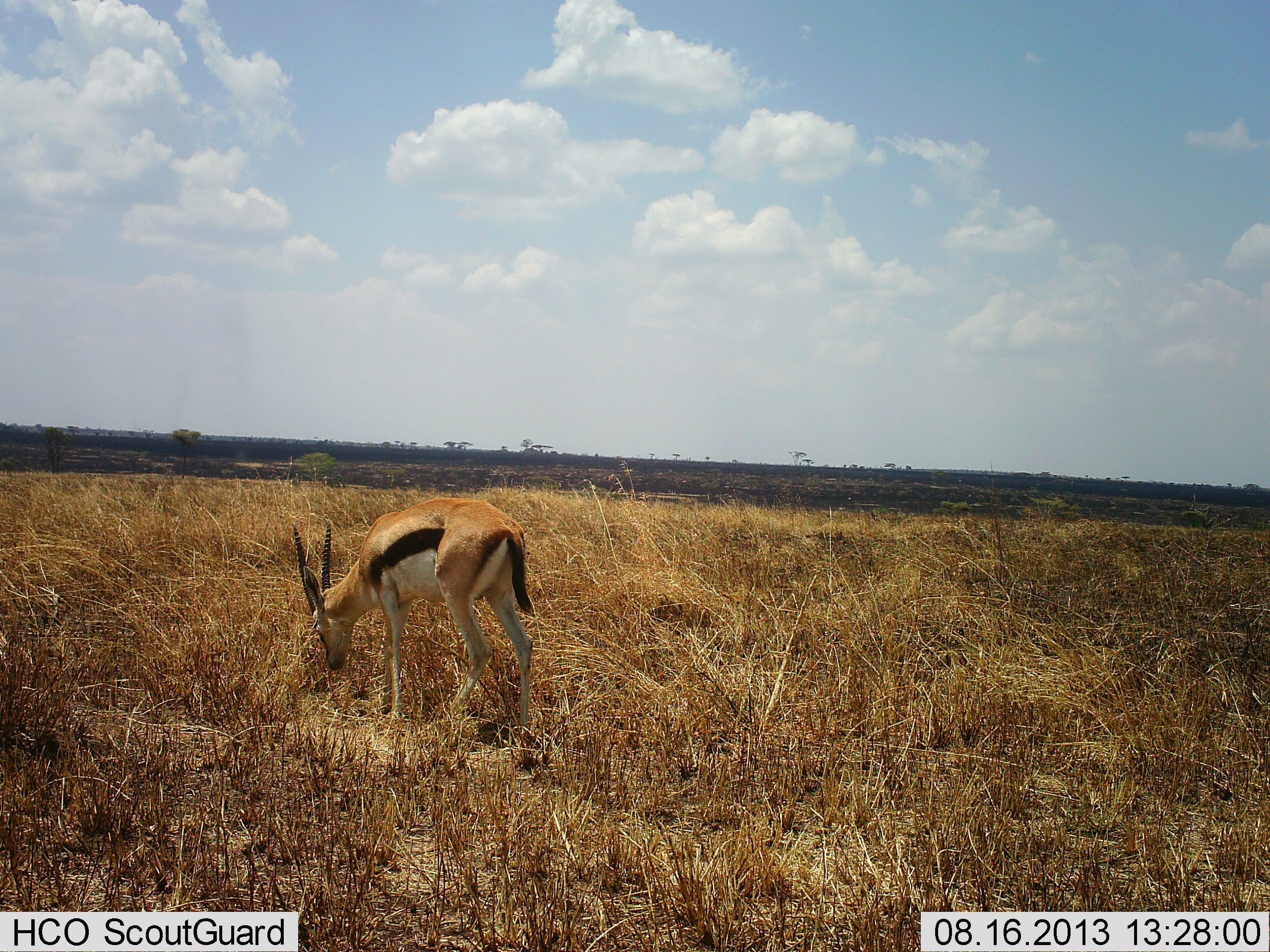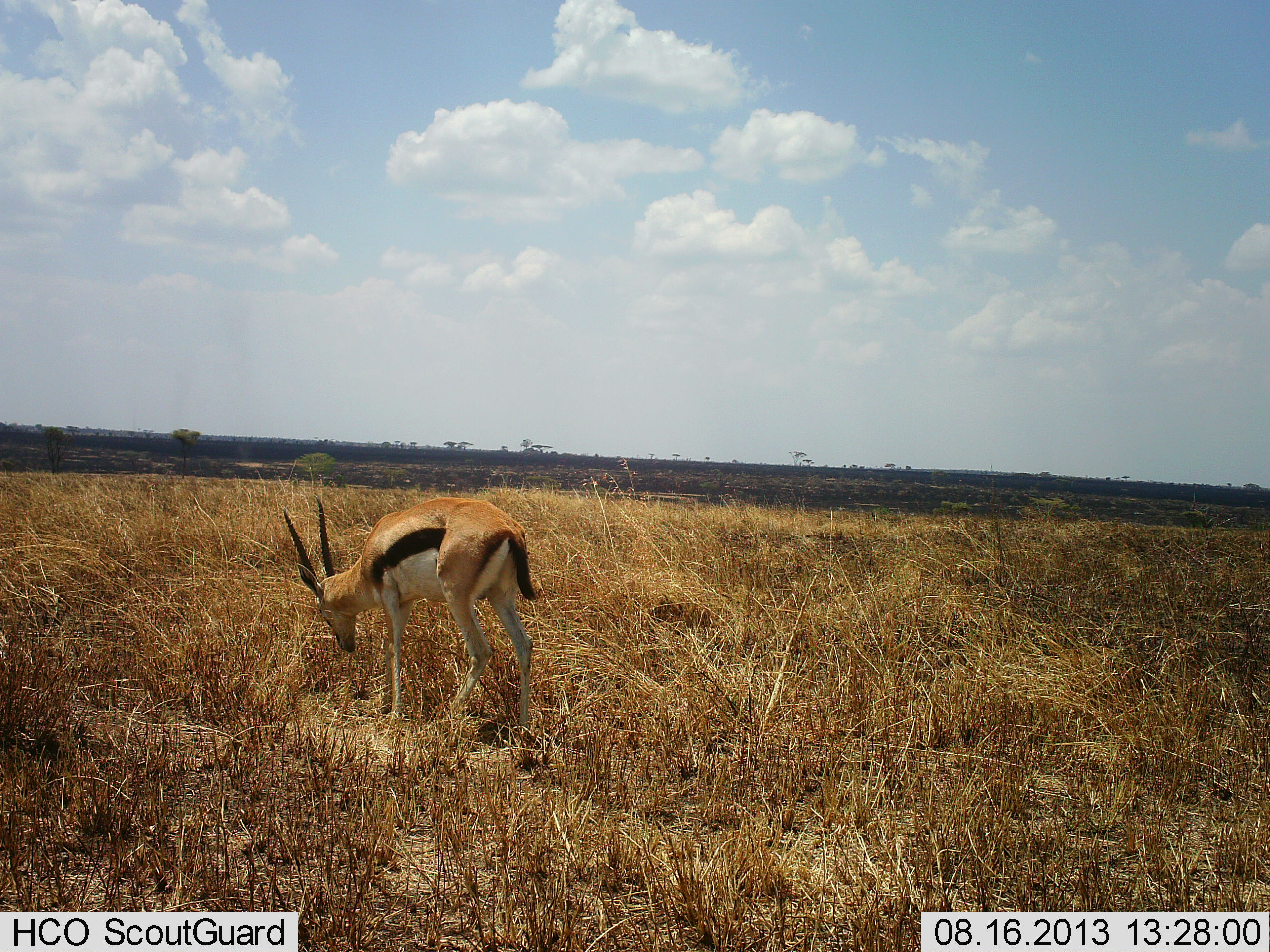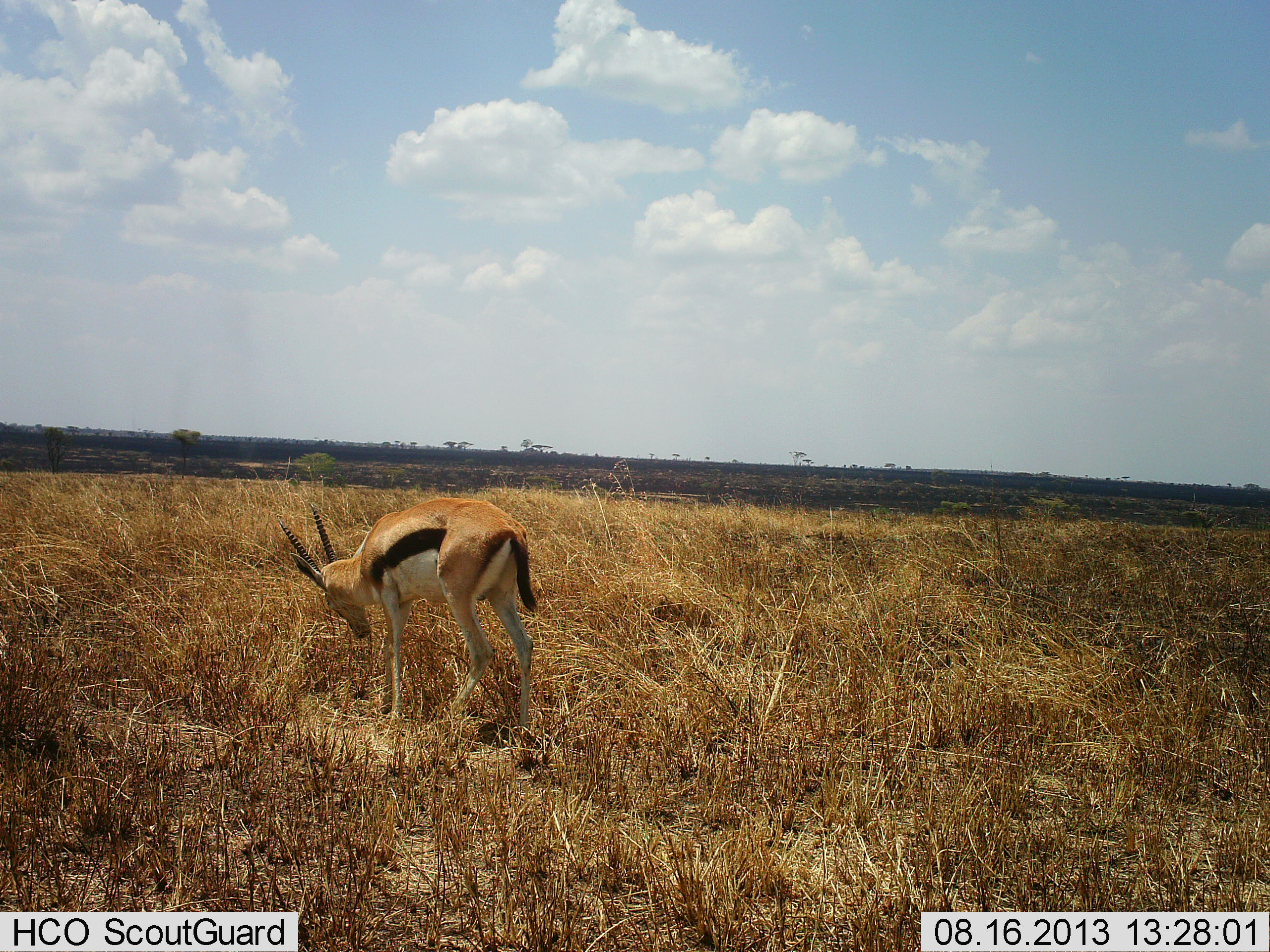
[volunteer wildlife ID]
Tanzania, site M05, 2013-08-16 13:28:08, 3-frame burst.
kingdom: Animalia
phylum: Chordata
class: Mammalia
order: Artiodactyla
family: Bovidae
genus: Eudorcas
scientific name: Eudorcas thomsonii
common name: thomson's gazelle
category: gazellethomsons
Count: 1.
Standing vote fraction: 23%.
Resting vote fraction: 0%.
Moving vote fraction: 0%.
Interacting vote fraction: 0%.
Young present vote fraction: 0%.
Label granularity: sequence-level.